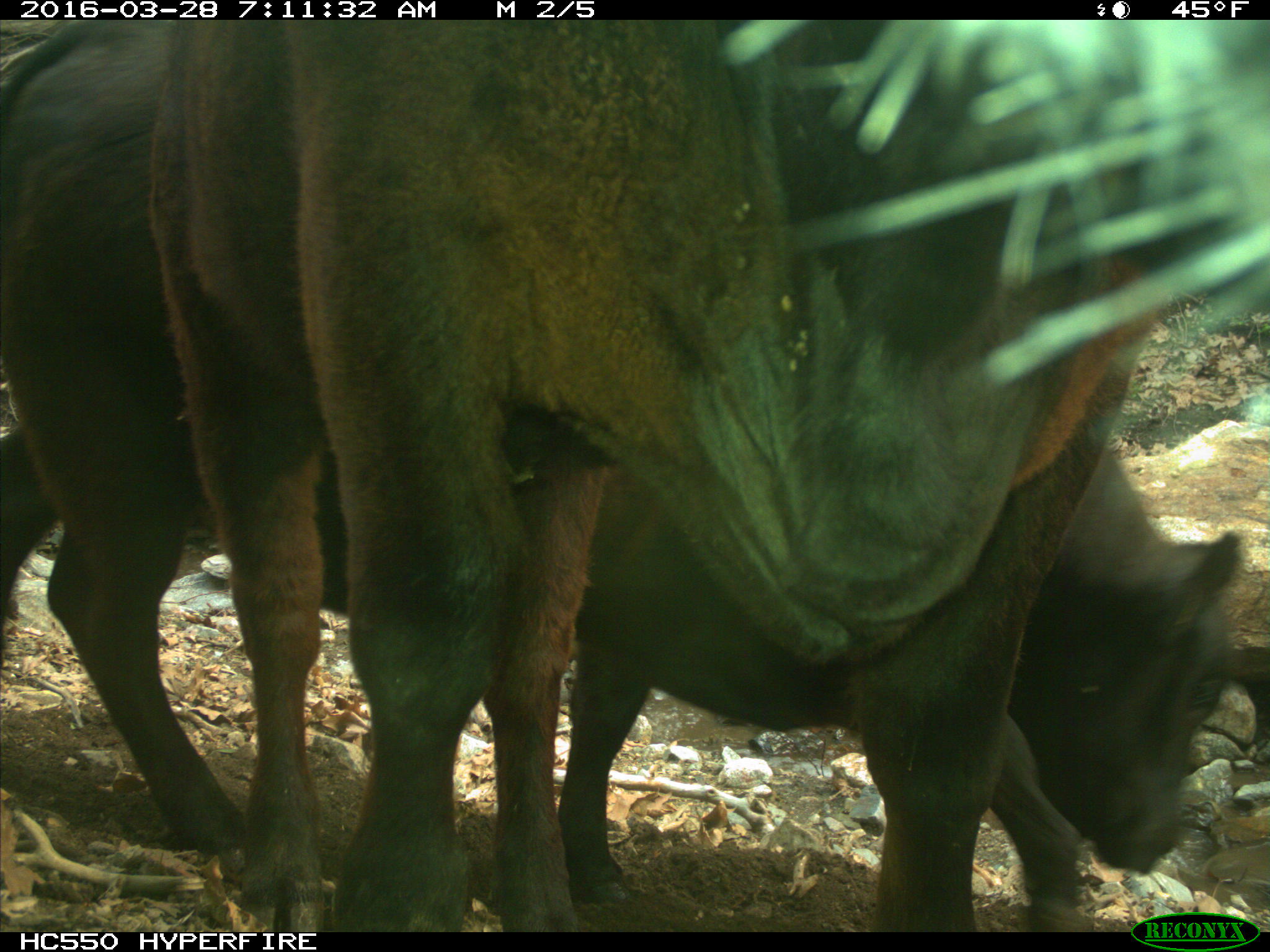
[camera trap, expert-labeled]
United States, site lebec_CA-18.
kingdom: Animalia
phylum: Chordata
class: Mammalia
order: Artiodactyla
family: Bovidae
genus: Bos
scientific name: Bos taurus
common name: domestic cow